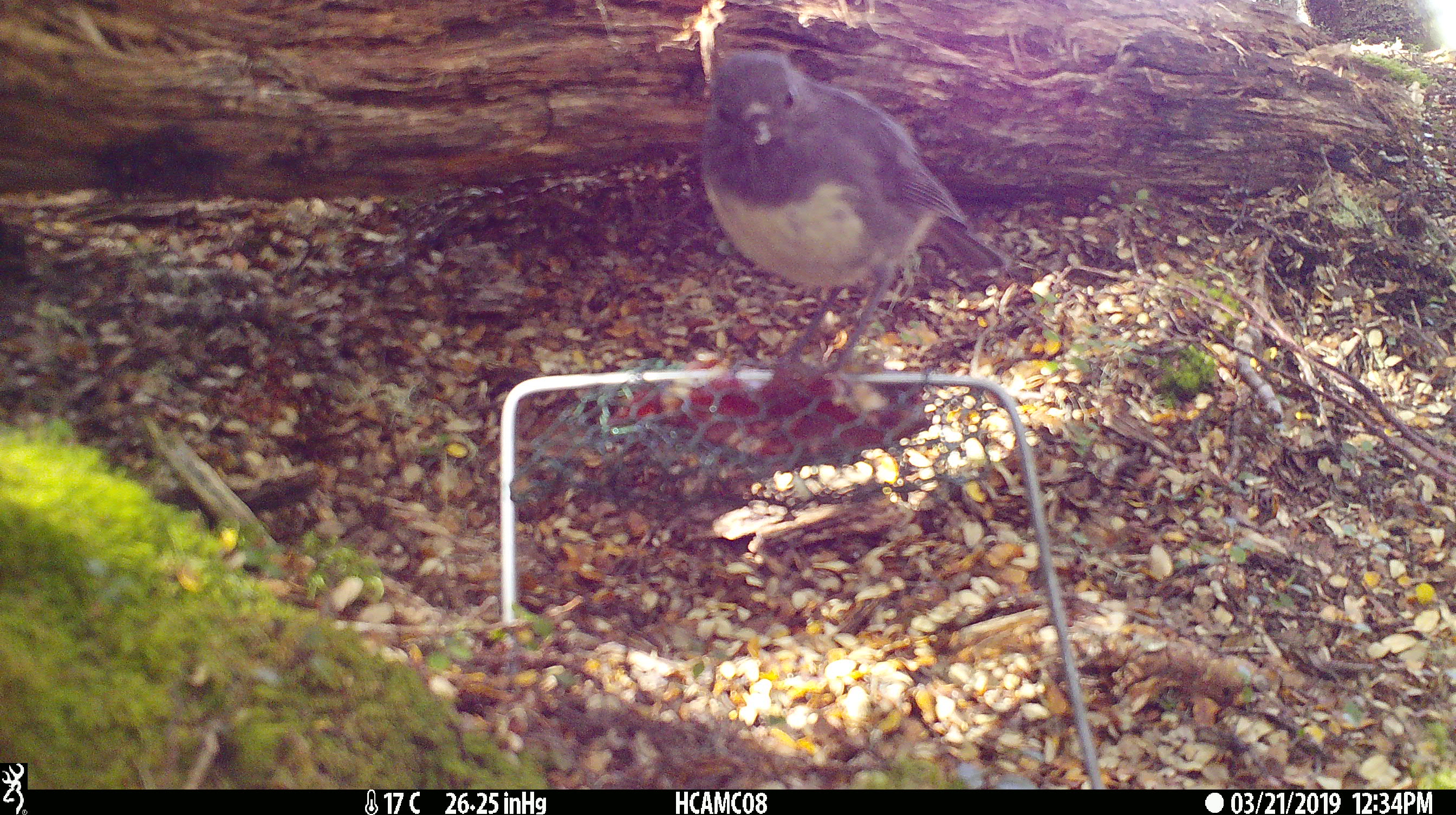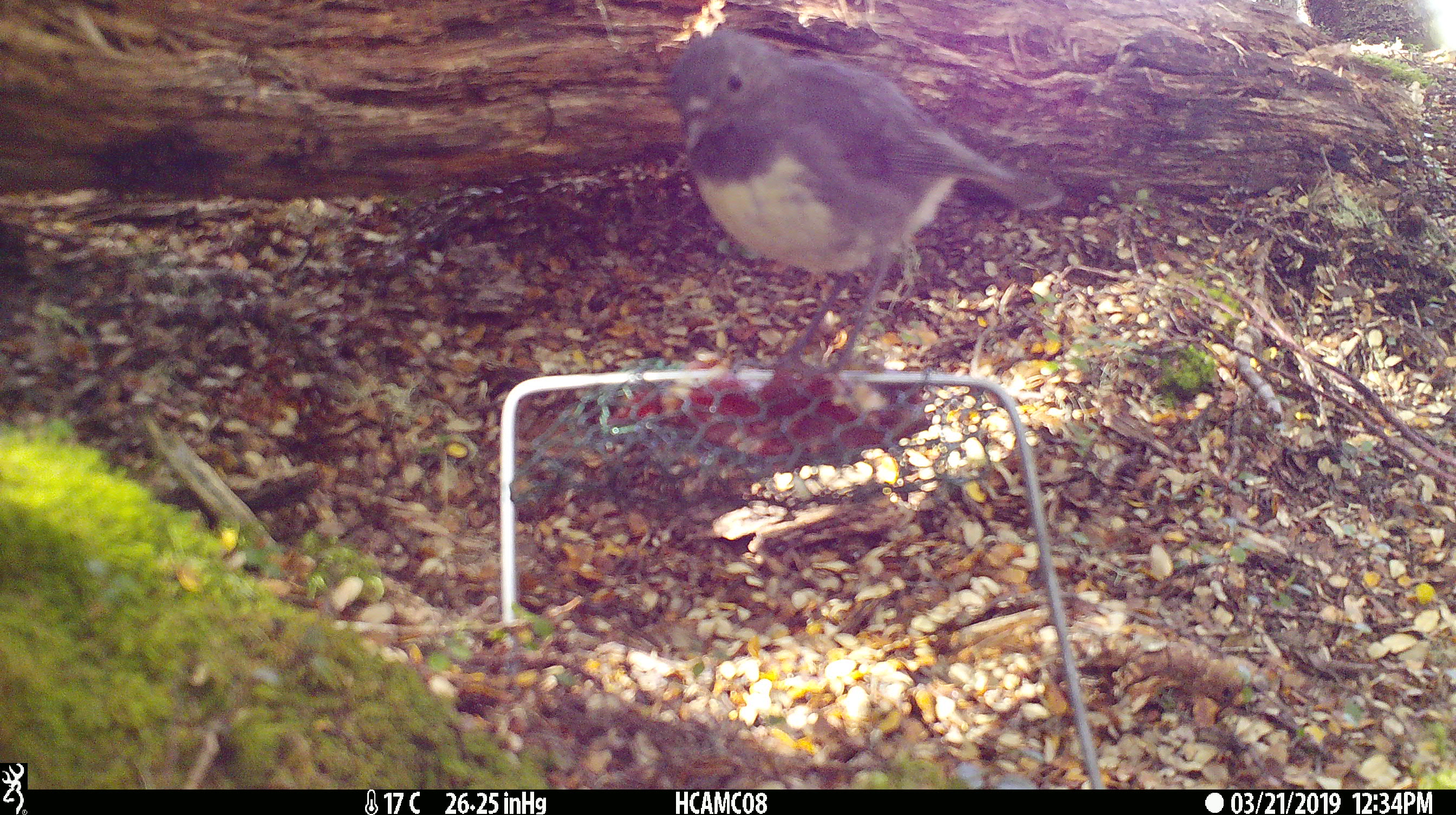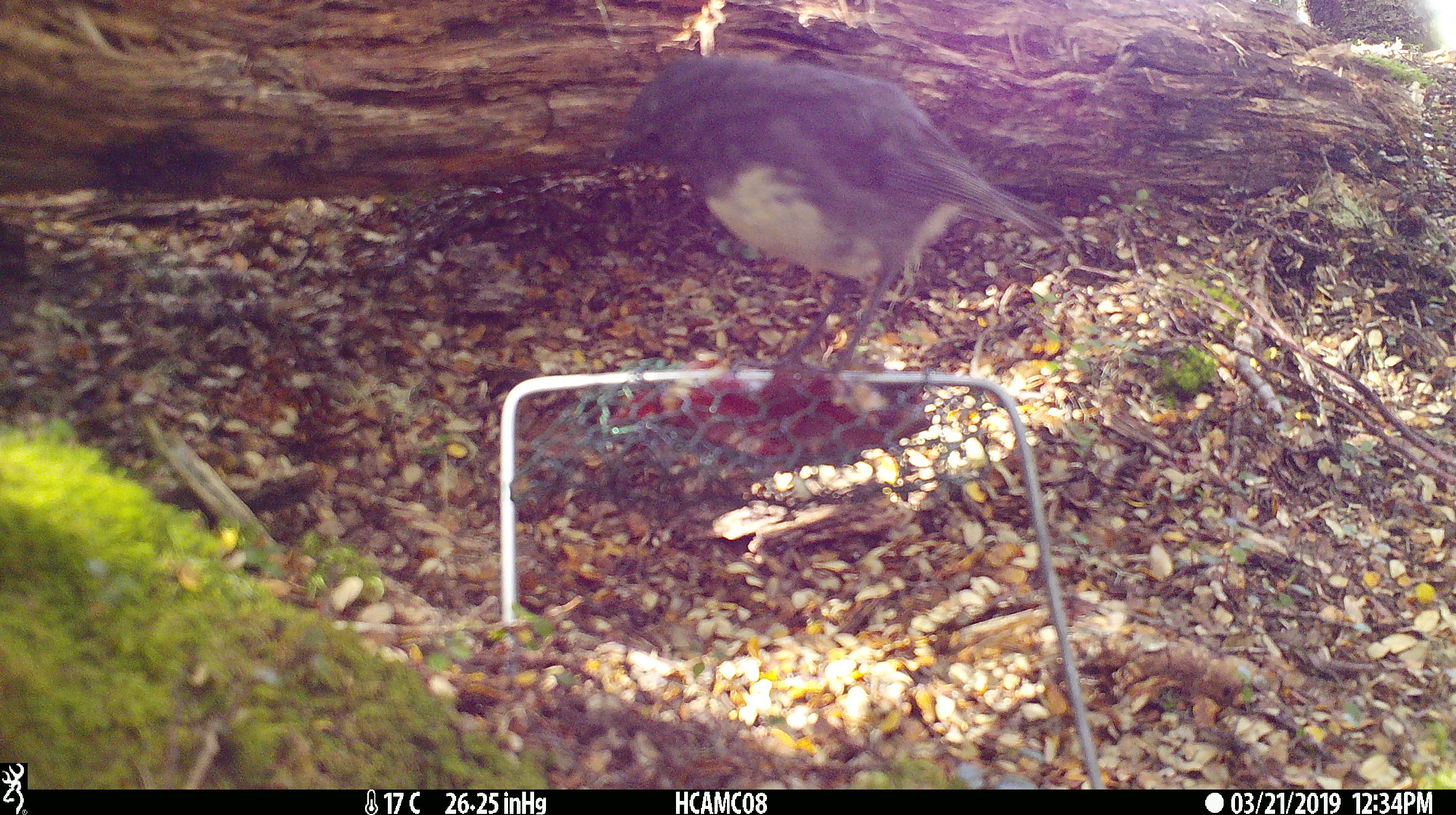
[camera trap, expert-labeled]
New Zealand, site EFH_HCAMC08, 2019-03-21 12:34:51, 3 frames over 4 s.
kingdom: Animalia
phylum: Chordata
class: Aves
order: Passeriformes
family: Petroicidae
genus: Petroica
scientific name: Petroica australis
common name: new zealand robin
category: robin